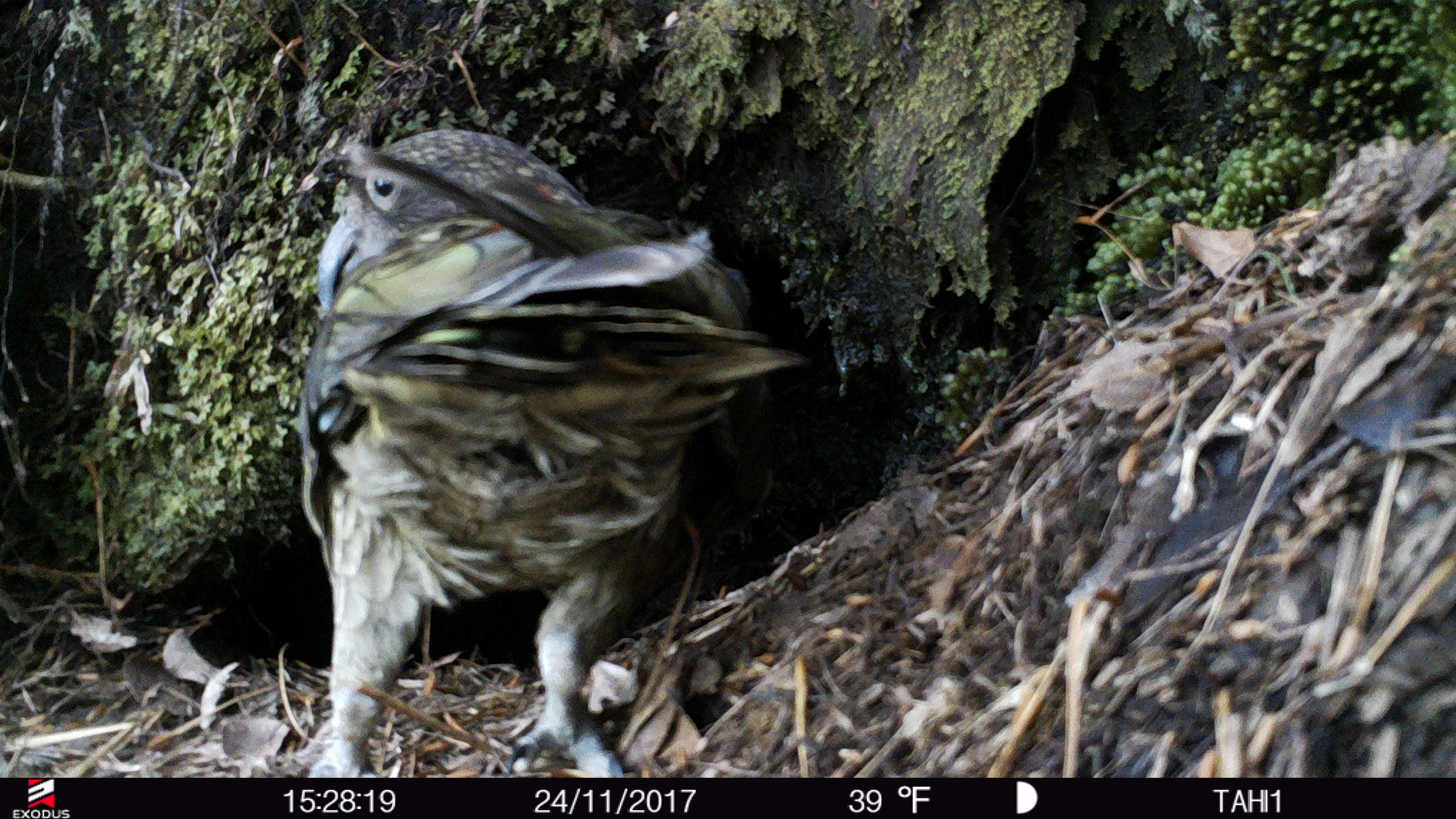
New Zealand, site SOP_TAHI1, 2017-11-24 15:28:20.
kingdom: Animalia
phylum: Chordata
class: Aves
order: Psittaciformes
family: Strigopidae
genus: Nestor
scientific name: Nestor notabilis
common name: kea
Kea (Nestor notabilis).